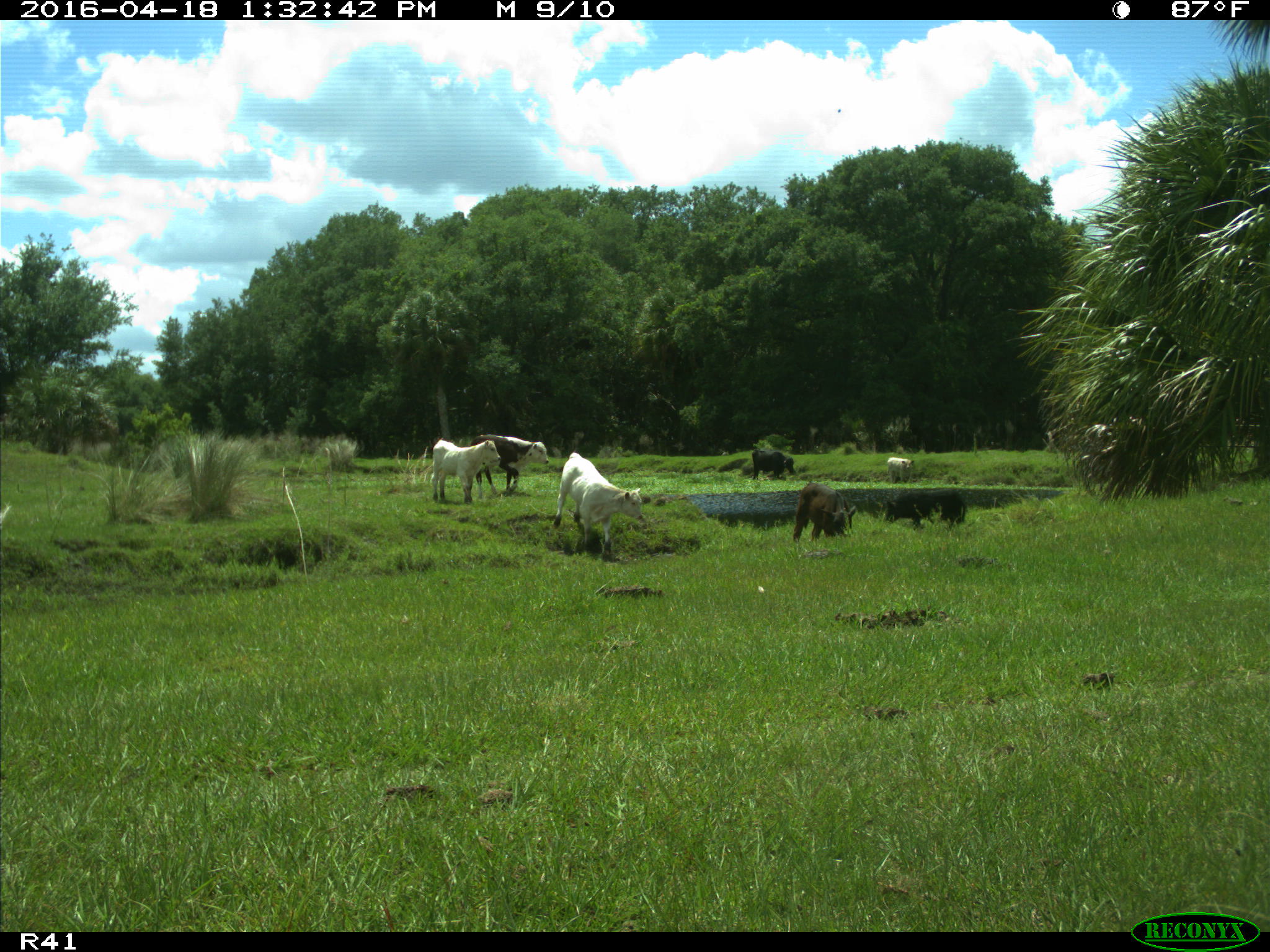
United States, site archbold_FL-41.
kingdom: Animalia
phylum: Chordata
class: Mammalia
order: Artiodactyla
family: Bovidae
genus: Bos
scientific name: Bos taurus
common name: domestic cow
Bos taurus (domestic cow).